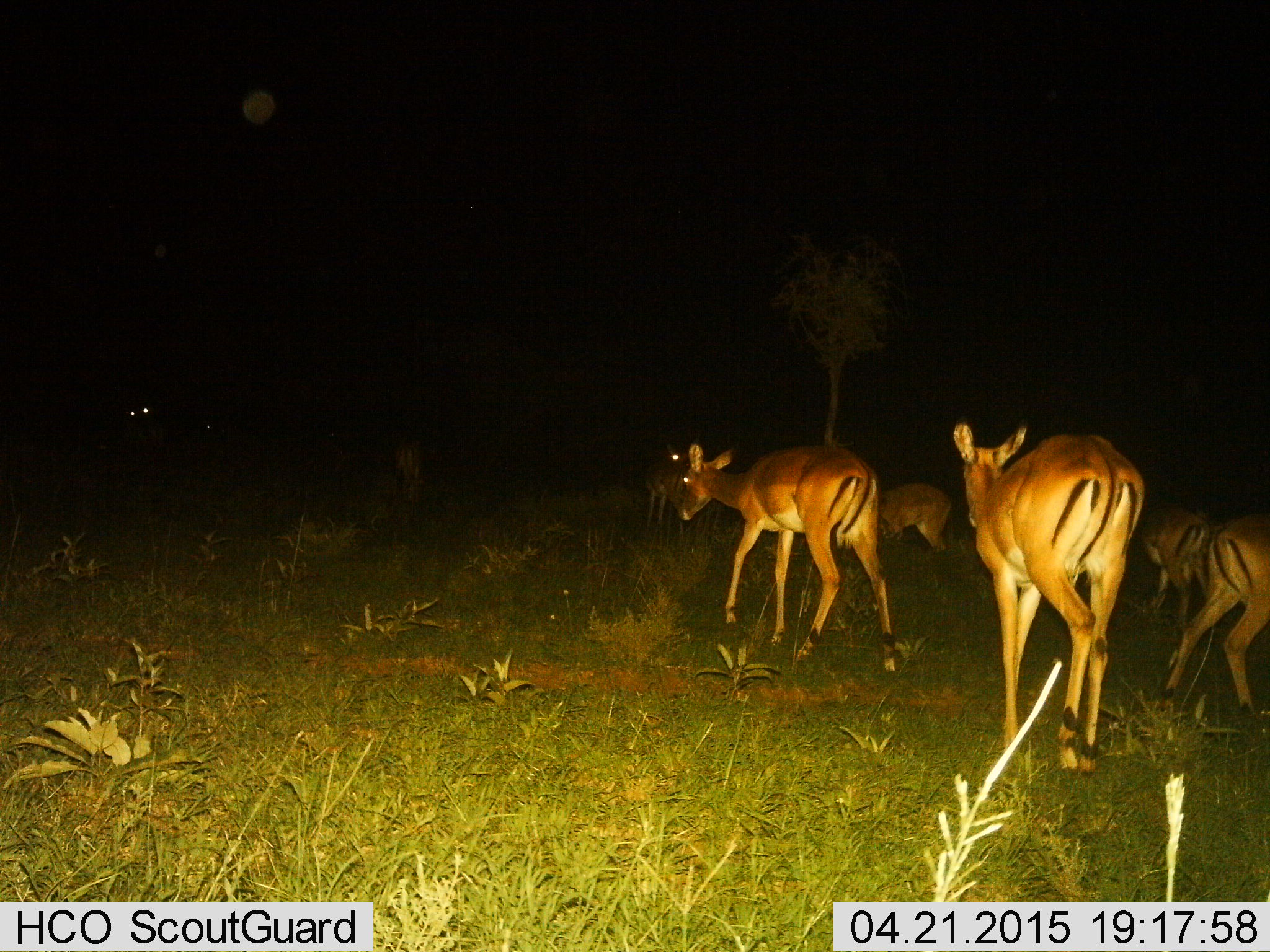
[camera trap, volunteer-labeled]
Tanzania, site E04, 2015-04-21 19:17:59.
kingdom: Animalia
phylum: Chordata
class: Mammalia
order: Artiodactyla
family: Bovidae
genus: Aepyceros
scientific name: Aepyceros melampus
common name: impala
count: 6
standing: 30%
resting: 0%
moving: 100%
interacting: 0%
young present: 0%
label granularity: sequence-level